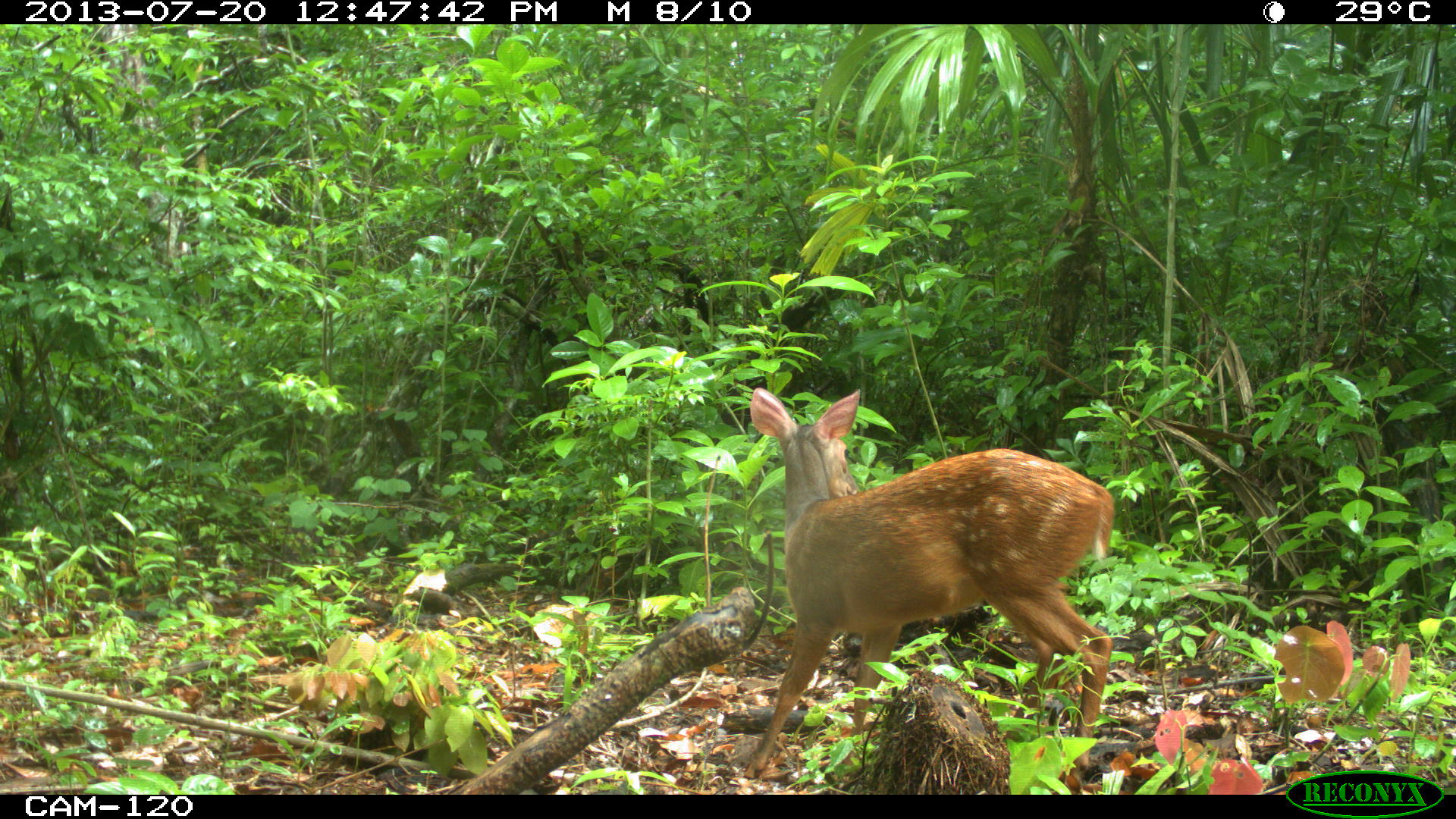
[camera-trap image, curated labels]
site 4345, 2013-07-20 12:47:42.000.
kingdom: Animalia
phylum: Chordata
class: Mammalia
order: Artiodactyla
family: Cervidae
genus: Mazama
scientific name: Mazama temama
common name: central american red brocket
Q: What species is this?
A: Mazama temama (central american red brocket).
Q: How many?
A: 2.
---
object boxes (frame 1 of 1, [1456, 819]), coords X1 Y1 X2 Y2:
mazama temama: 742 386 1115 795